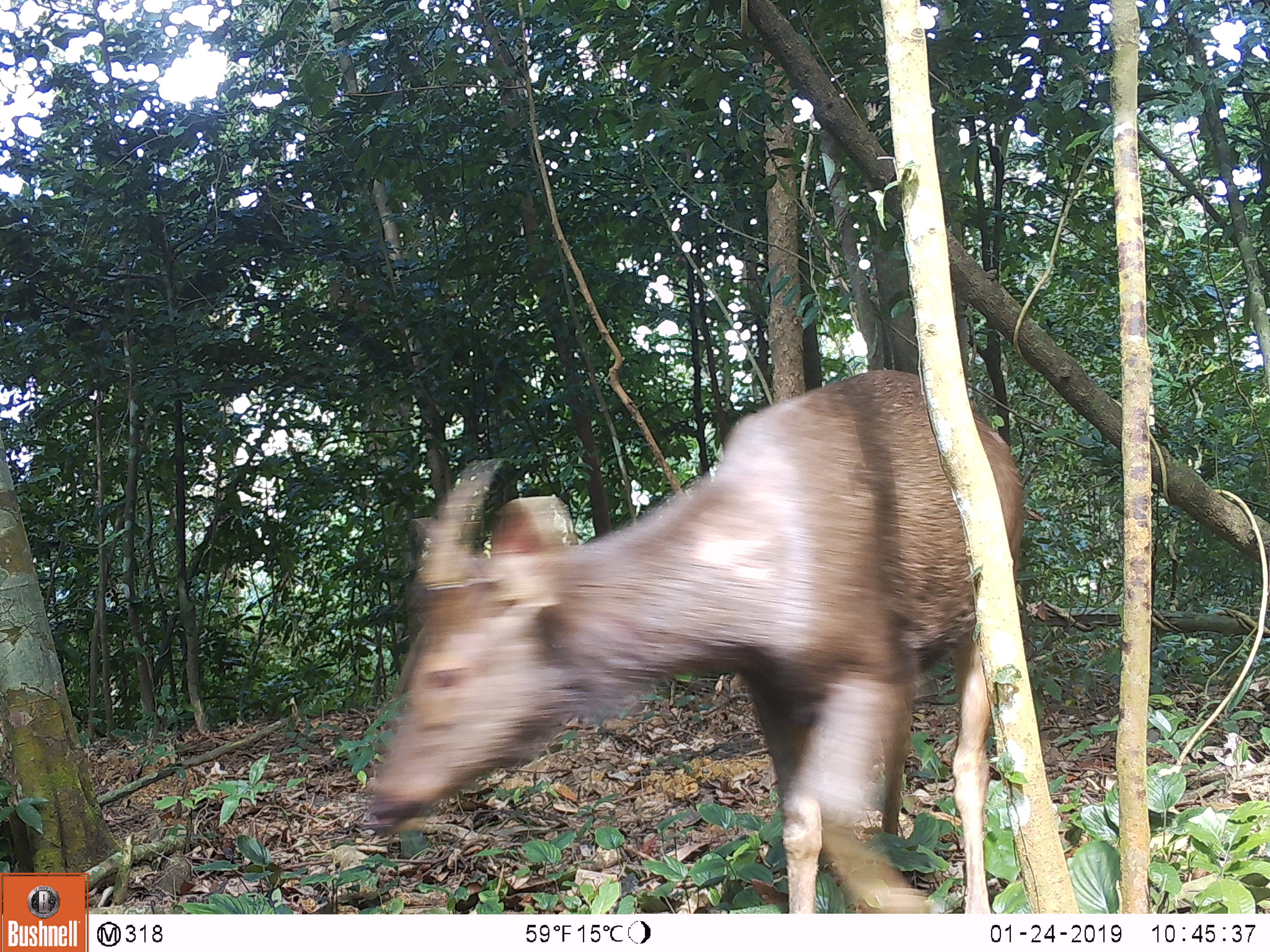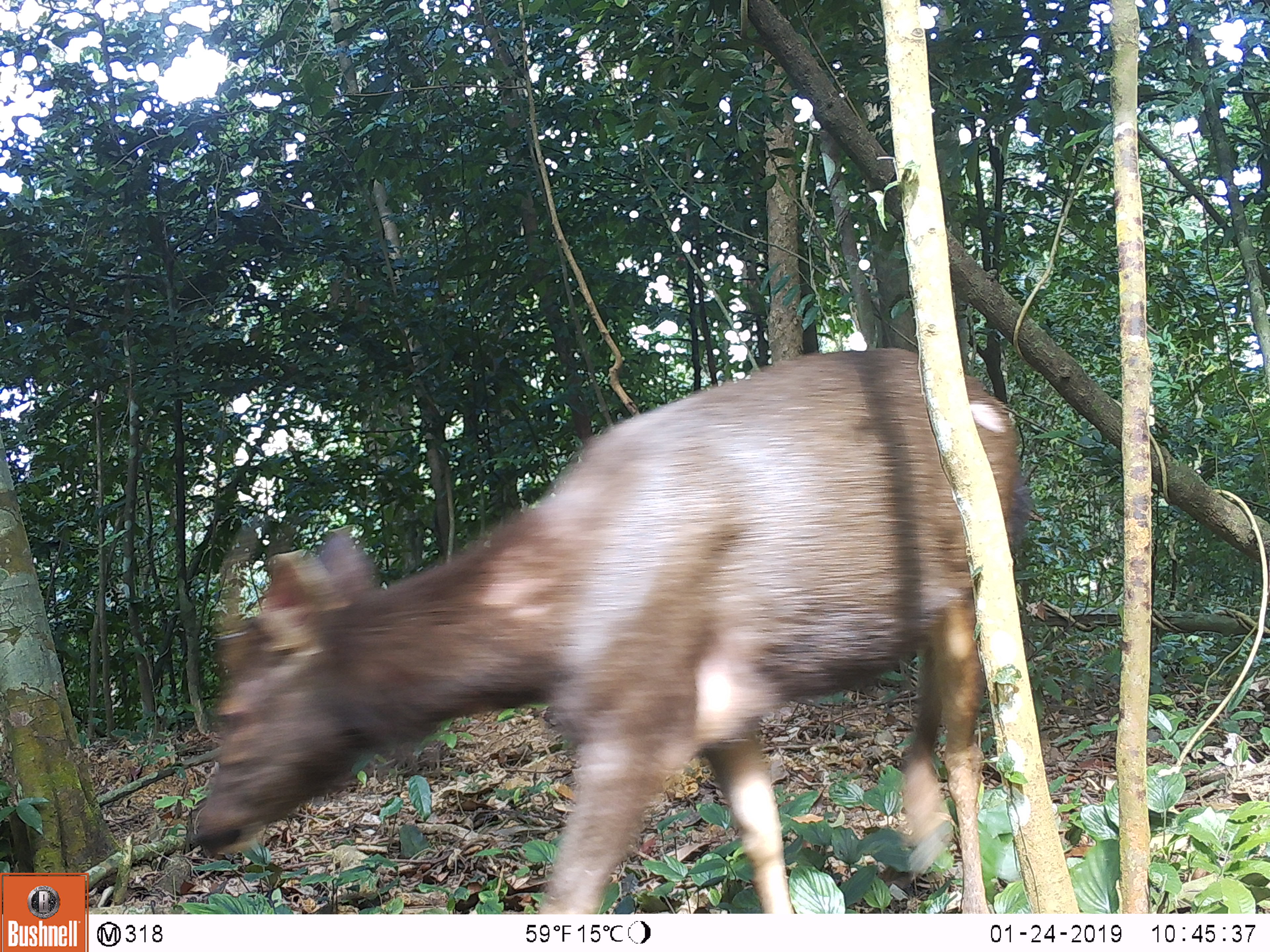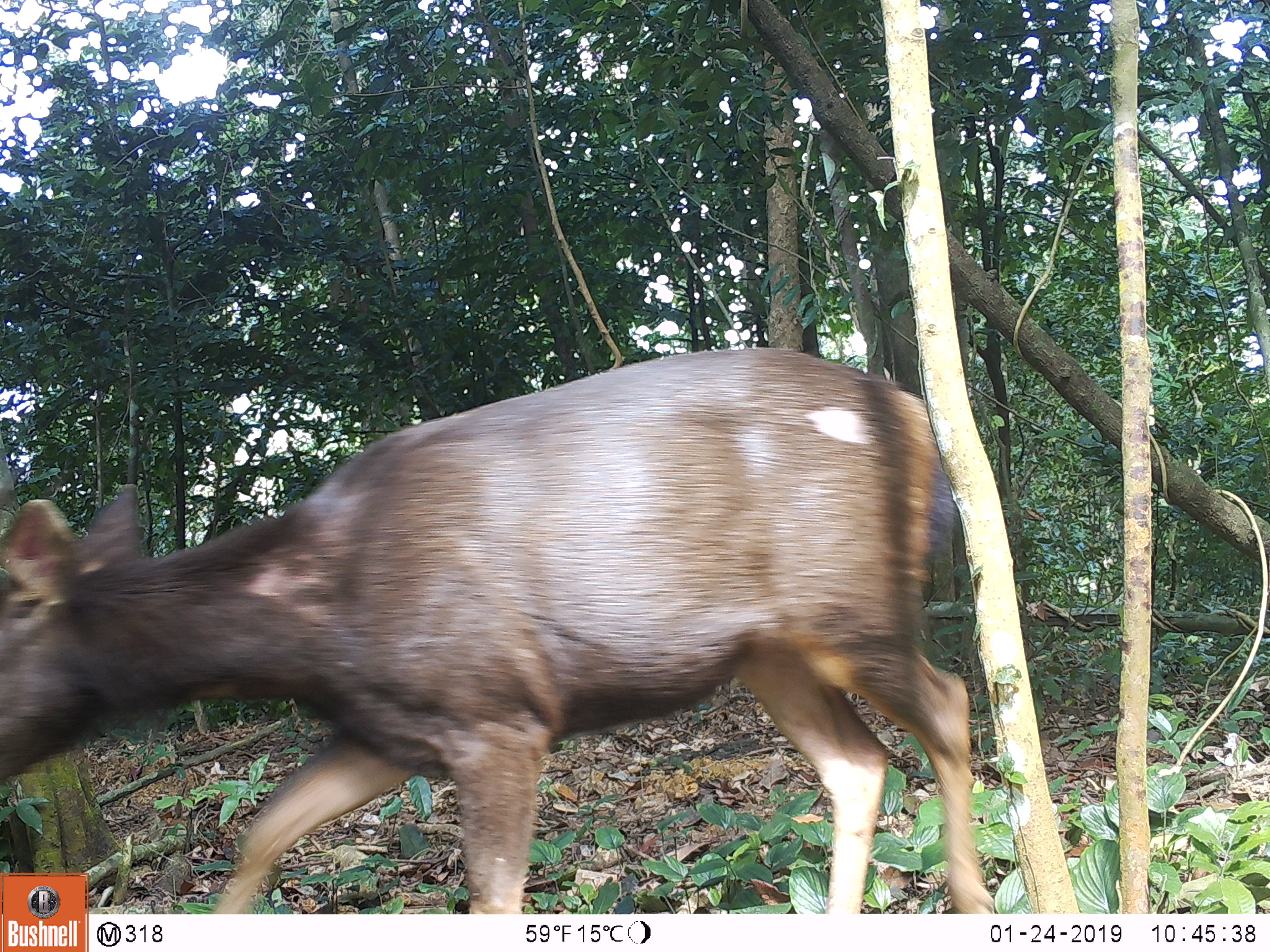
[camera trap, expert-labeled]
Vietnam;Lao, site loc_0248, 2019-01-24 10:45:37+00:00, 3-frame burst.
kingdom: Animalia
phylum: Chordata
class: Mammalia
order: Artiodactyla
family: Cervidae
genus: Rusa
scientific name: Rusa unicolor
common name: sambar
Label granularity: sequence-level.